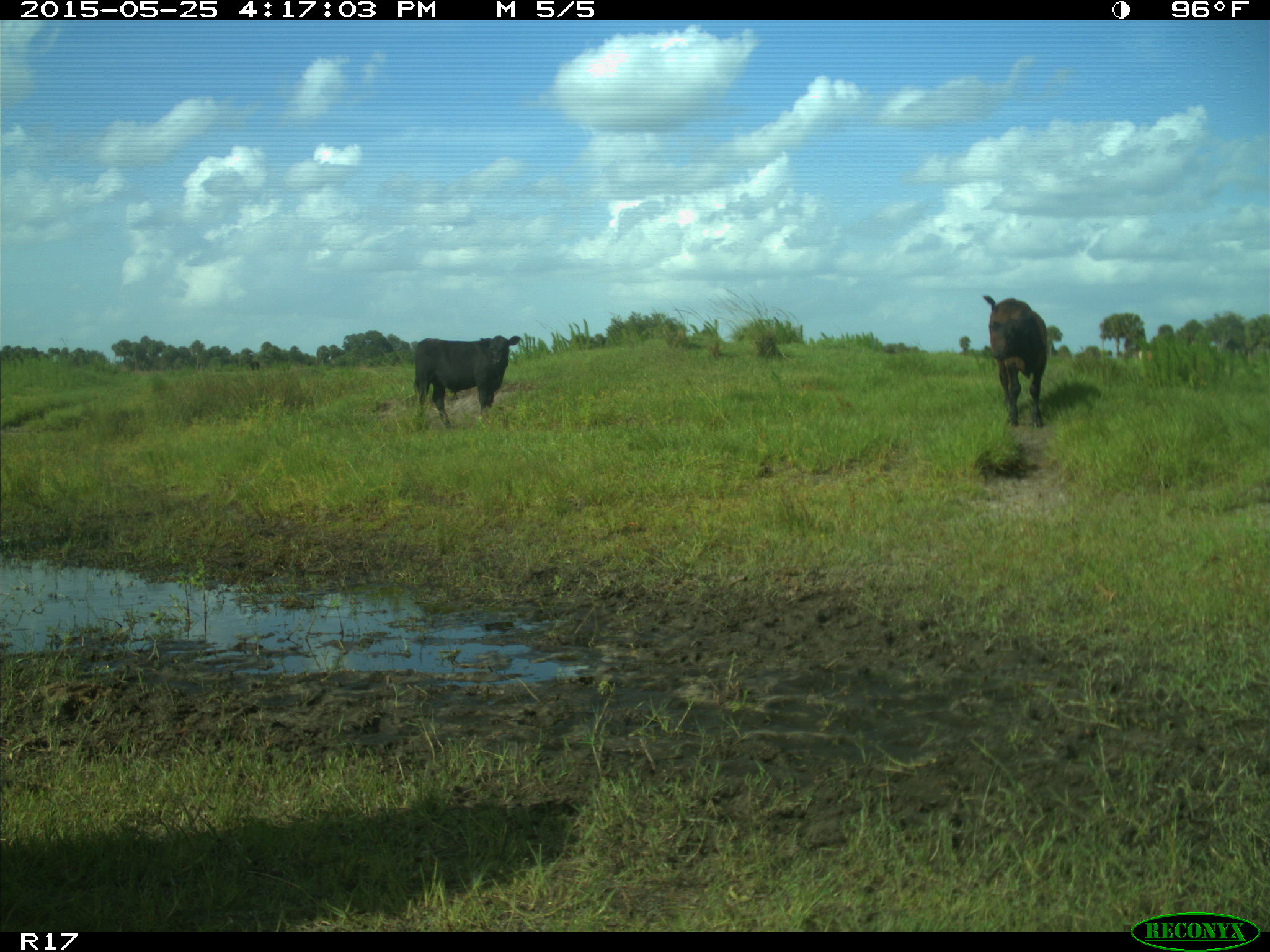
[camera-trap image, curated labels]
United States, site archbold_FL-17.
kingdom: Animalia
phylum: Chordata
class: Mammalia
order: Artiodactyla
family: Bovidae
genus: Bos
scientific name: Bos taurus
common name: domestic cow